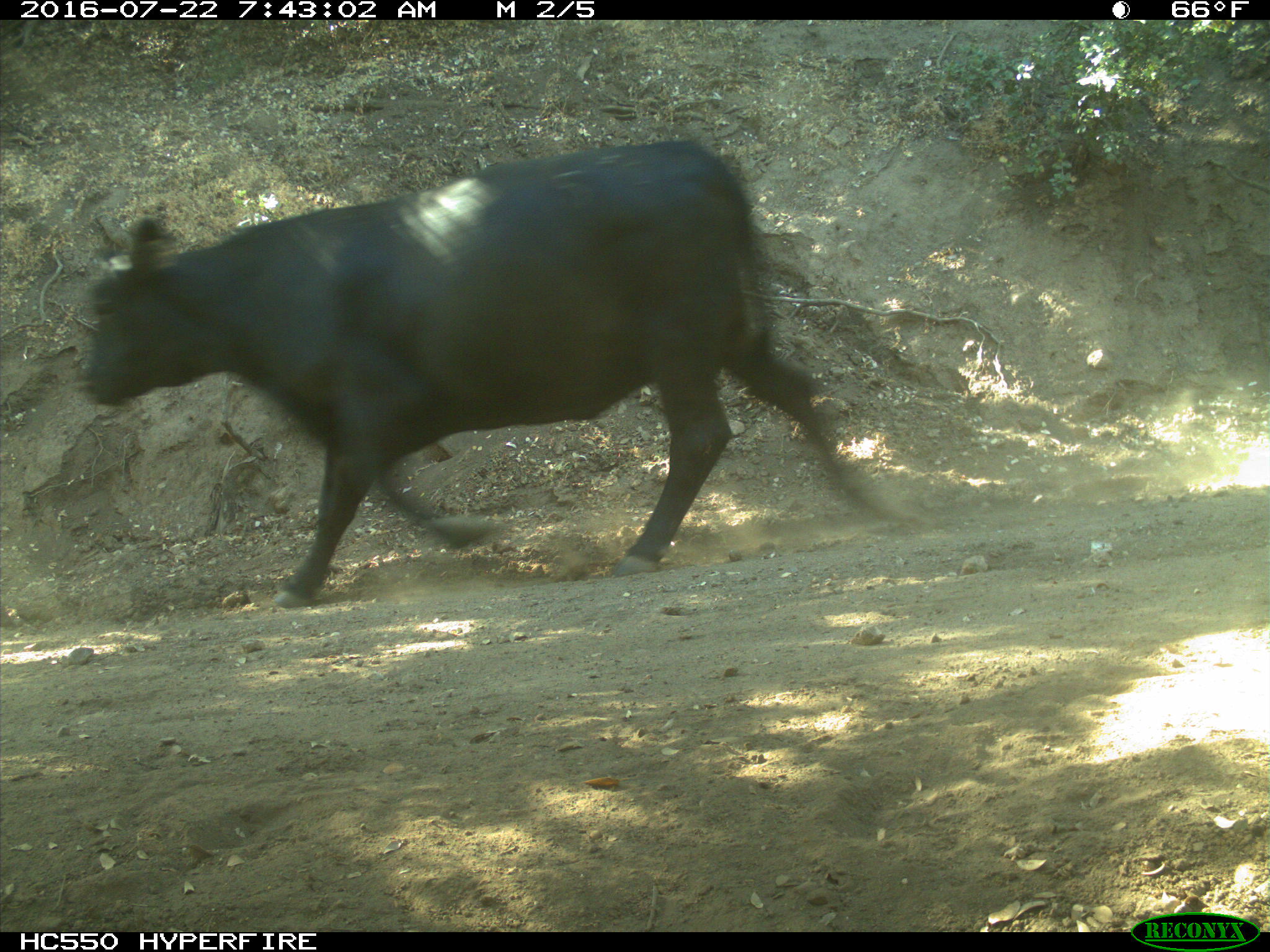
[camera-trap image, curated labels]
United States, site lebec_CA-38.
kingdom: Animalia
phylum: Chordata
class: Mammalia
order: Artiodactyla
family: Bovidae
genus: Bos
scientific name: Bos taurus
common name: domestic cow